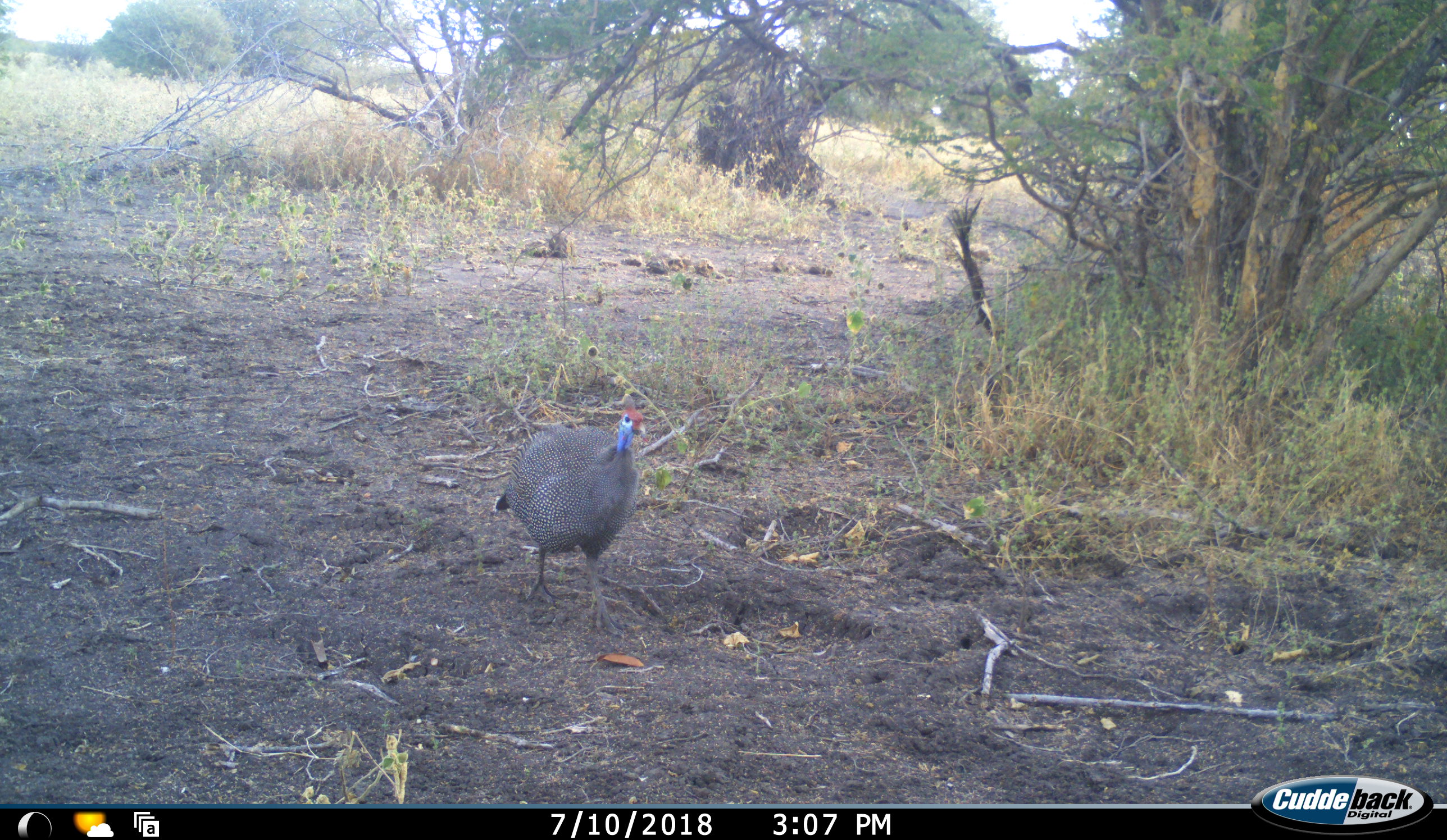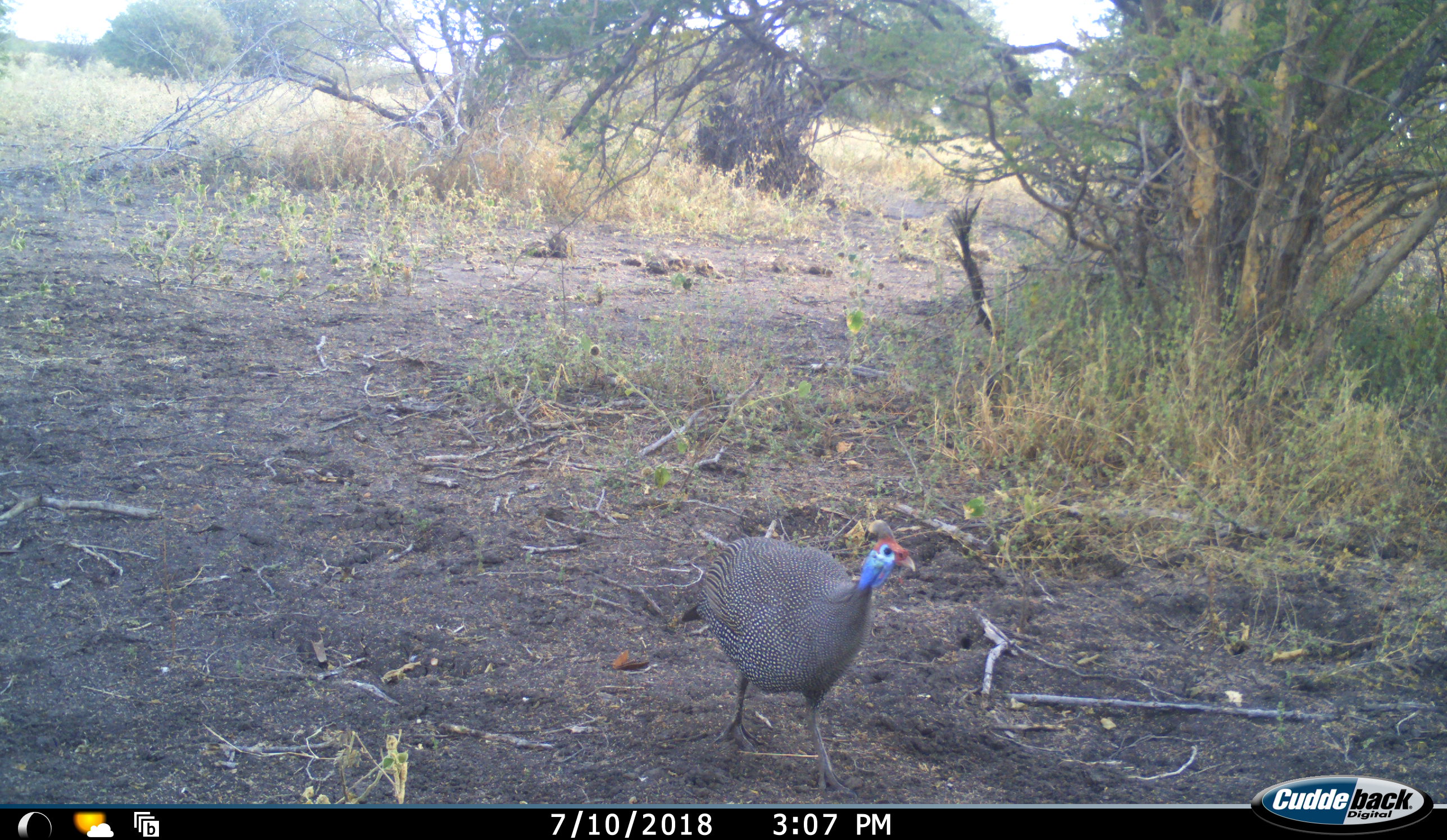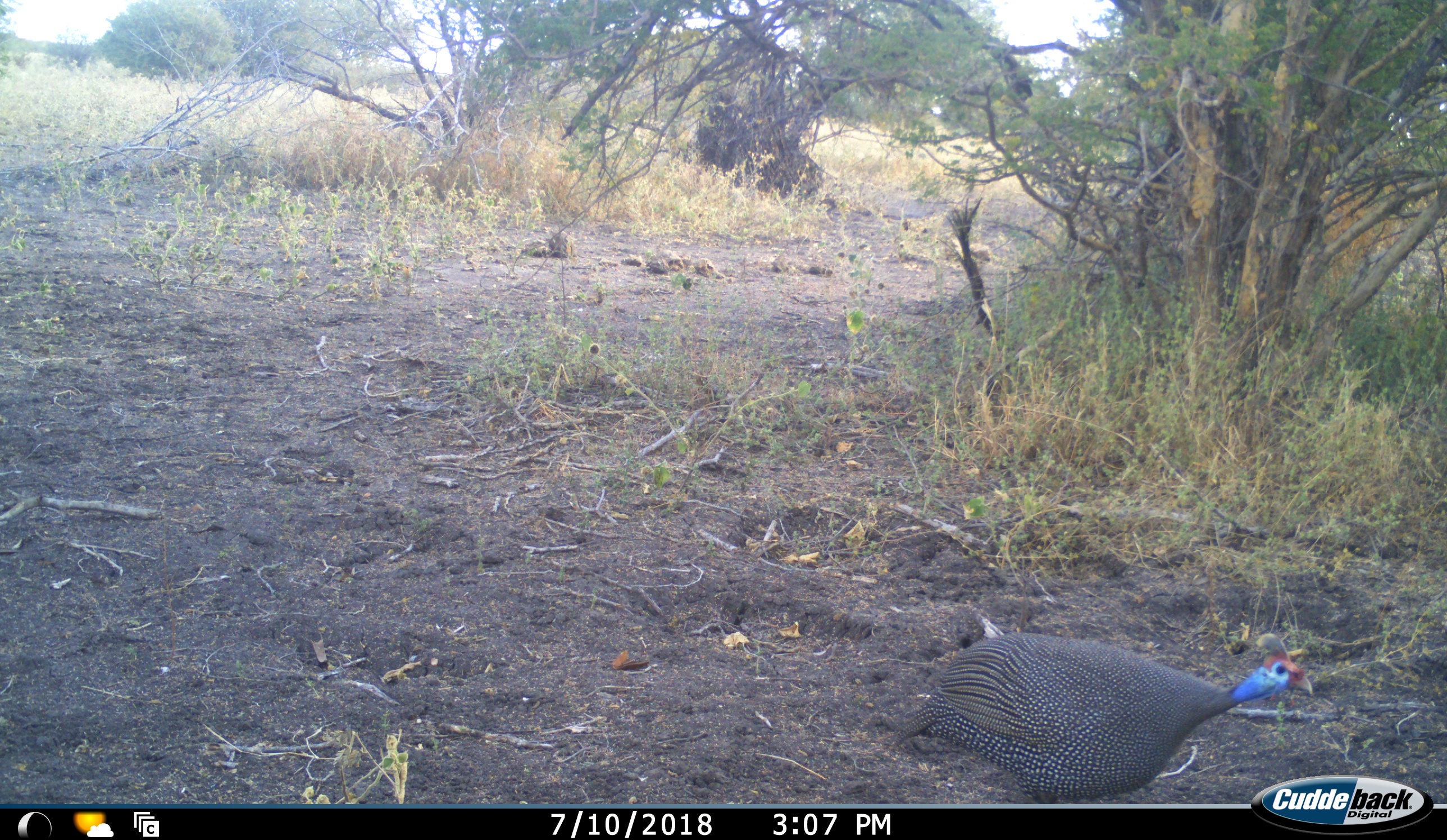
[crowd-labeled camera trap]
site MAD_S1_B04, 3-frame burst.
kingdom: Animalia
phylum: Chordata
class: Aves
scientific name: Aves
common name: bird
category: birdother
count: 1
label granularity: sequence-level